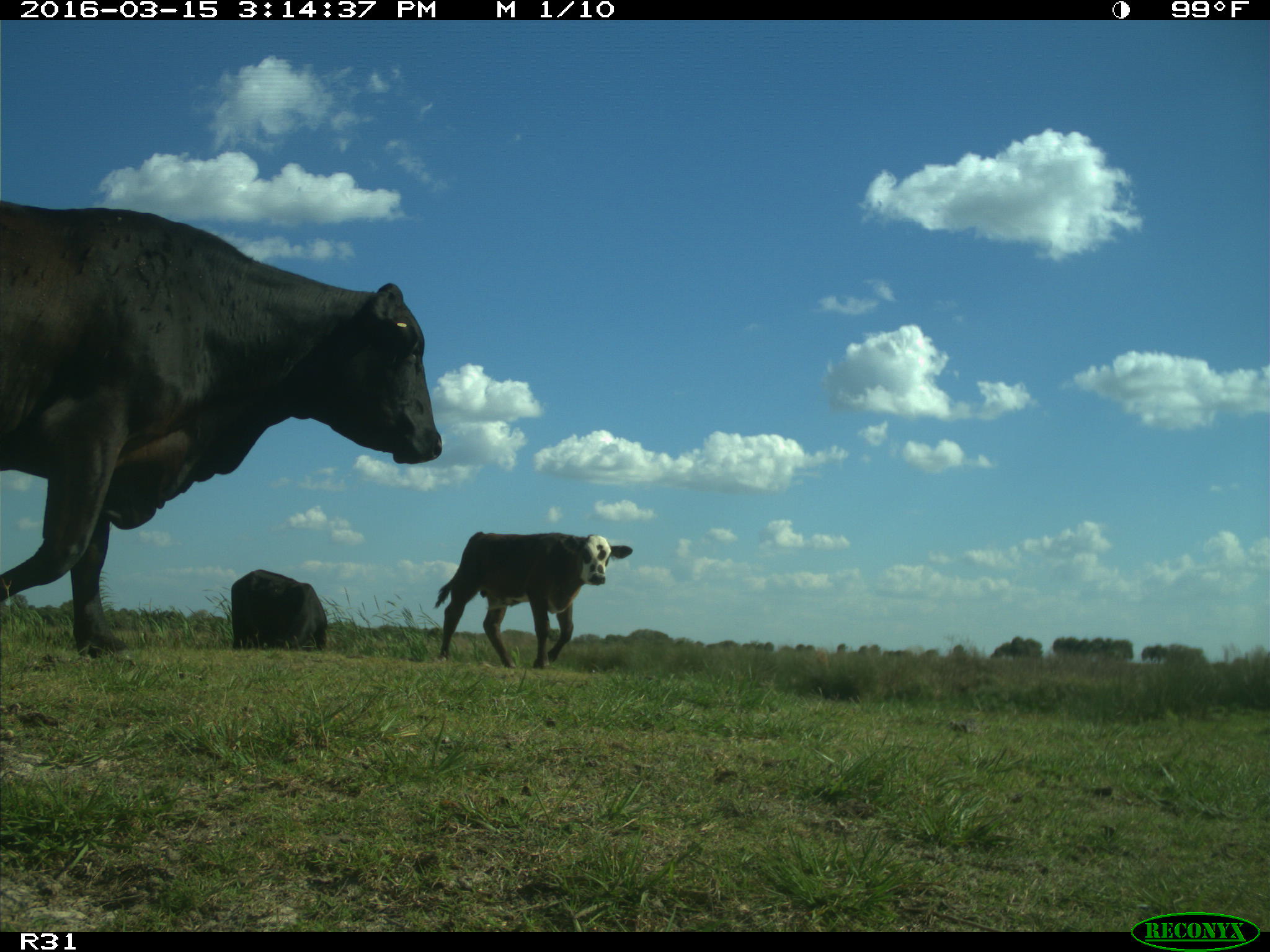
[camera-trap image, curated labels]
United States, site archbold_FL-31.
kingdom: Animalia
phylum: Chordata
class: Mammalia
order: Artiodactyla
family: Bovidae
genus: Bos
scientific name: Bos taurus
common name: domestic cow